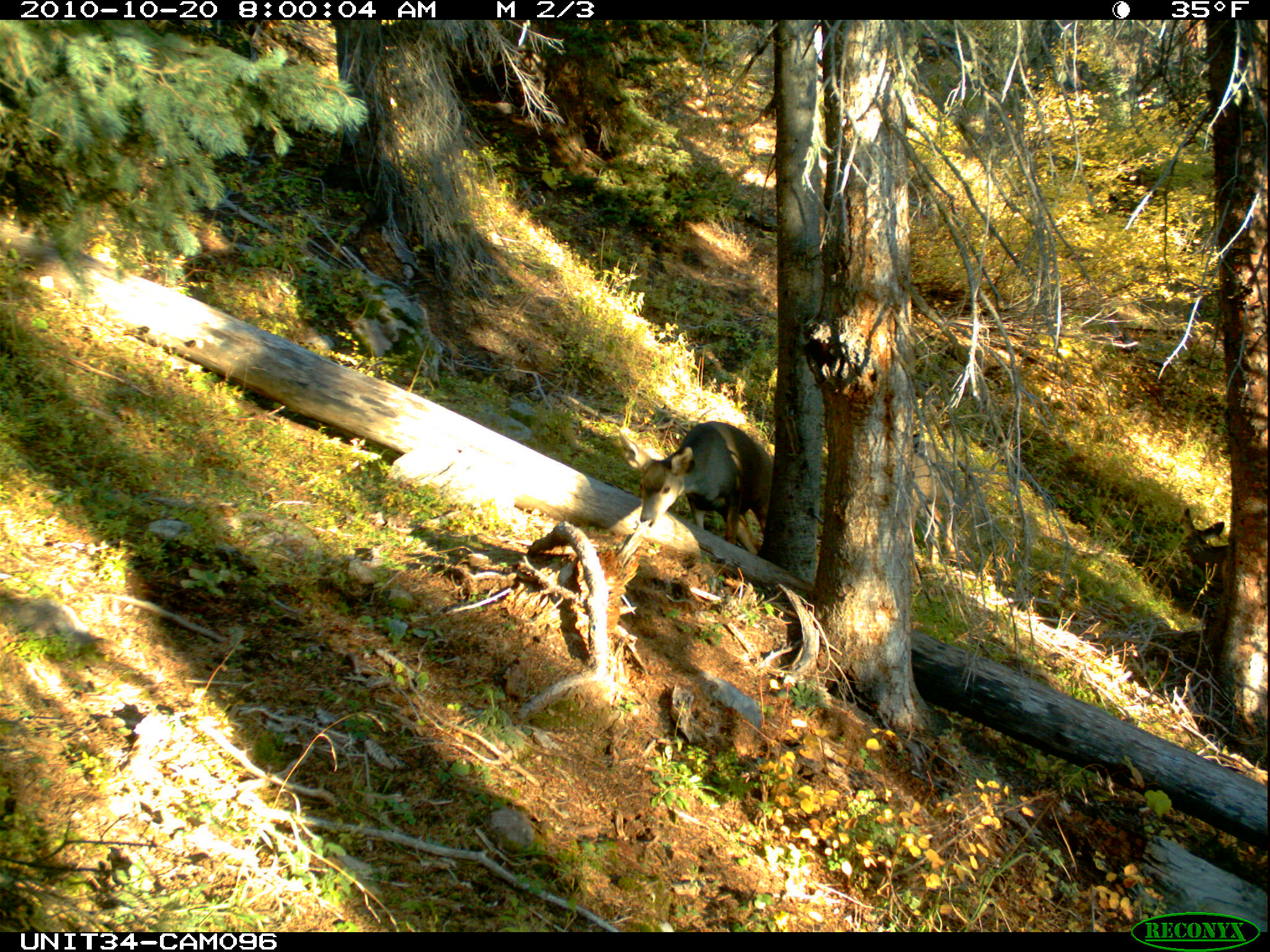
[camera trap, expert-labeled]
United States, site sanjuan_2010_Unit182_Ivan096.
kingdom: Animalia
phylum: Chordata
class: Mammalia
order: Artiodactyla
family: Cervidae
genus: Odocoileus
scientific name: Odocoileus hemionus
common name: mule deer